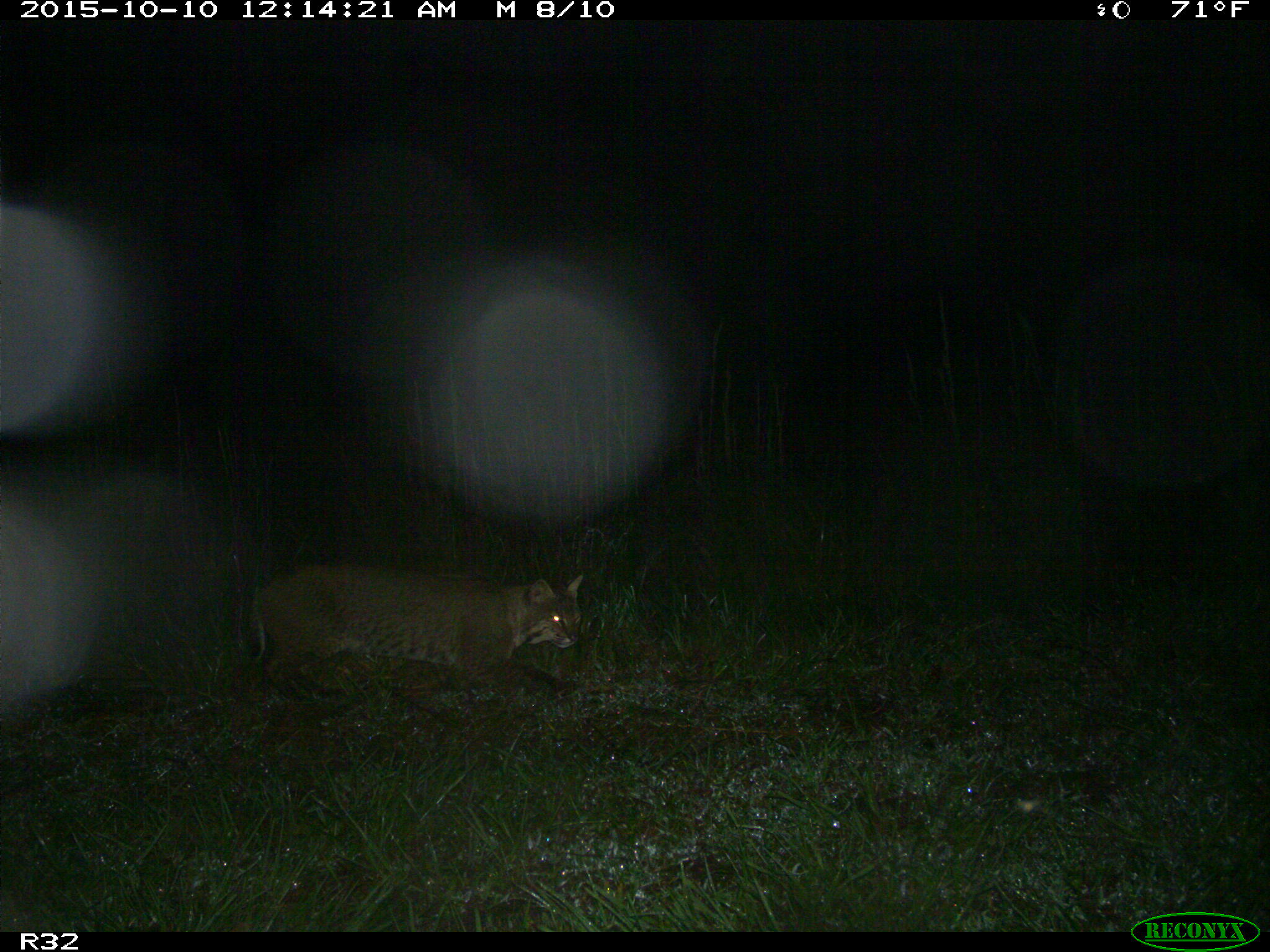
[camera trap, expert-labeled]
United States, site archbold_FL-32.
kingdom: Animalia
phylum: Chordata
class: Mammalia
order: Carnivora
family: Felidae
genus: Lynx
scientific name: Lynx rufus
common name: bobcat